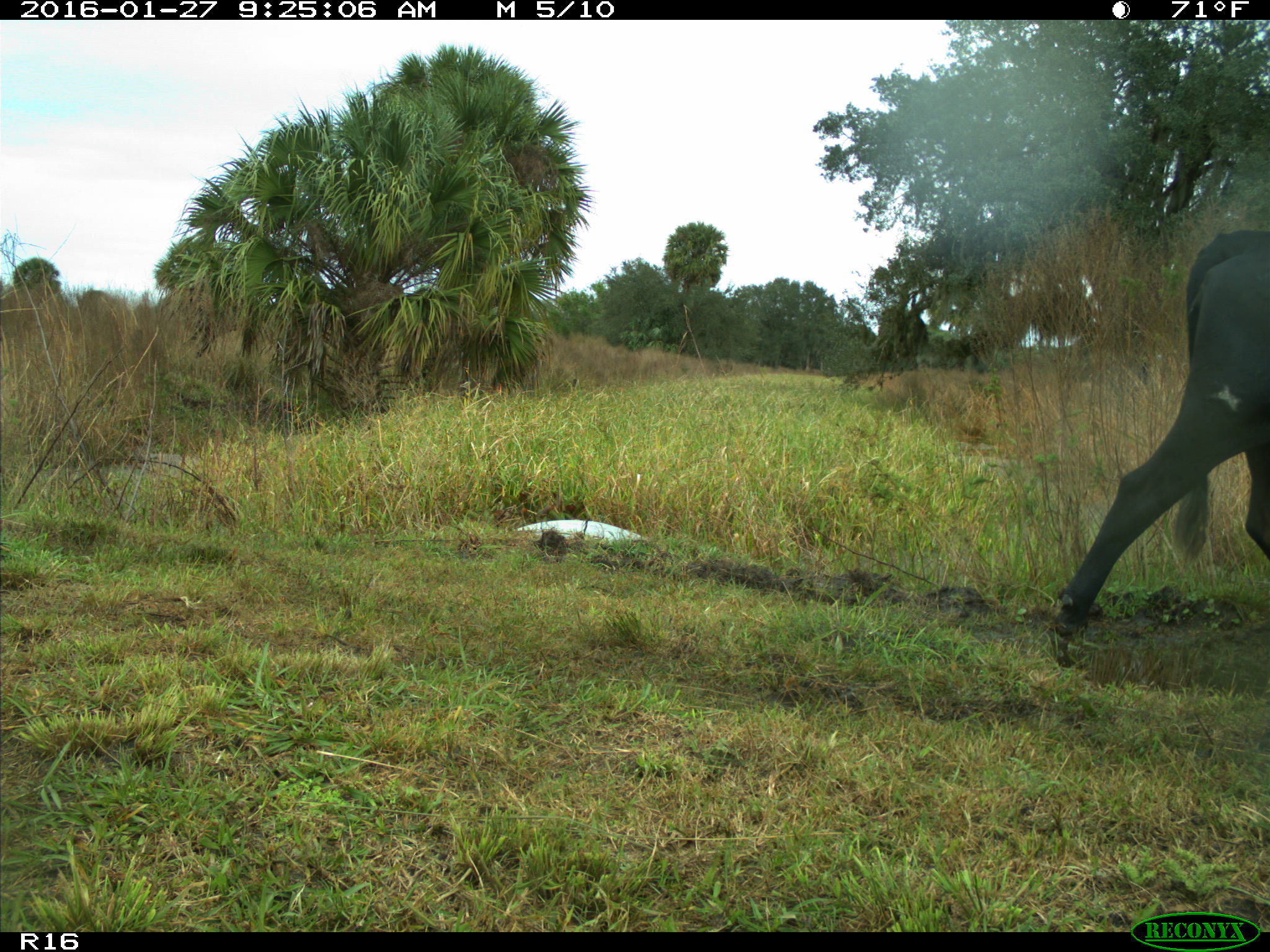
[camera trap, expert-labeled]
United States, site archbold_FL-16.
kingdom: Animalia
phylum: Chordata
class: Mammalia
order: Artiodactyla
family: Bovidae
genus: Bos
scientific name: Bos taurus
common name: domestic cow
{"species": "Bos taurus (domestic cow)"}